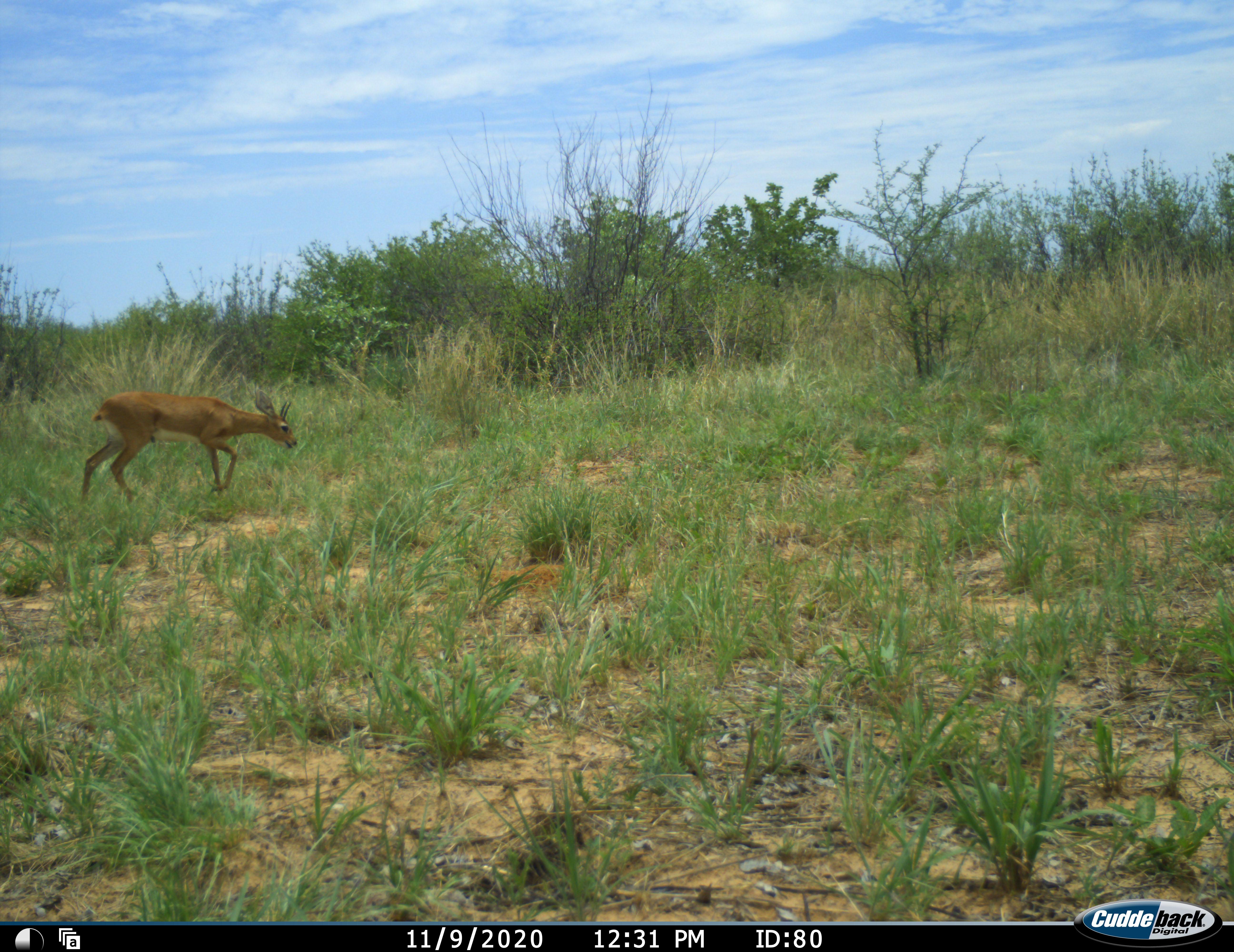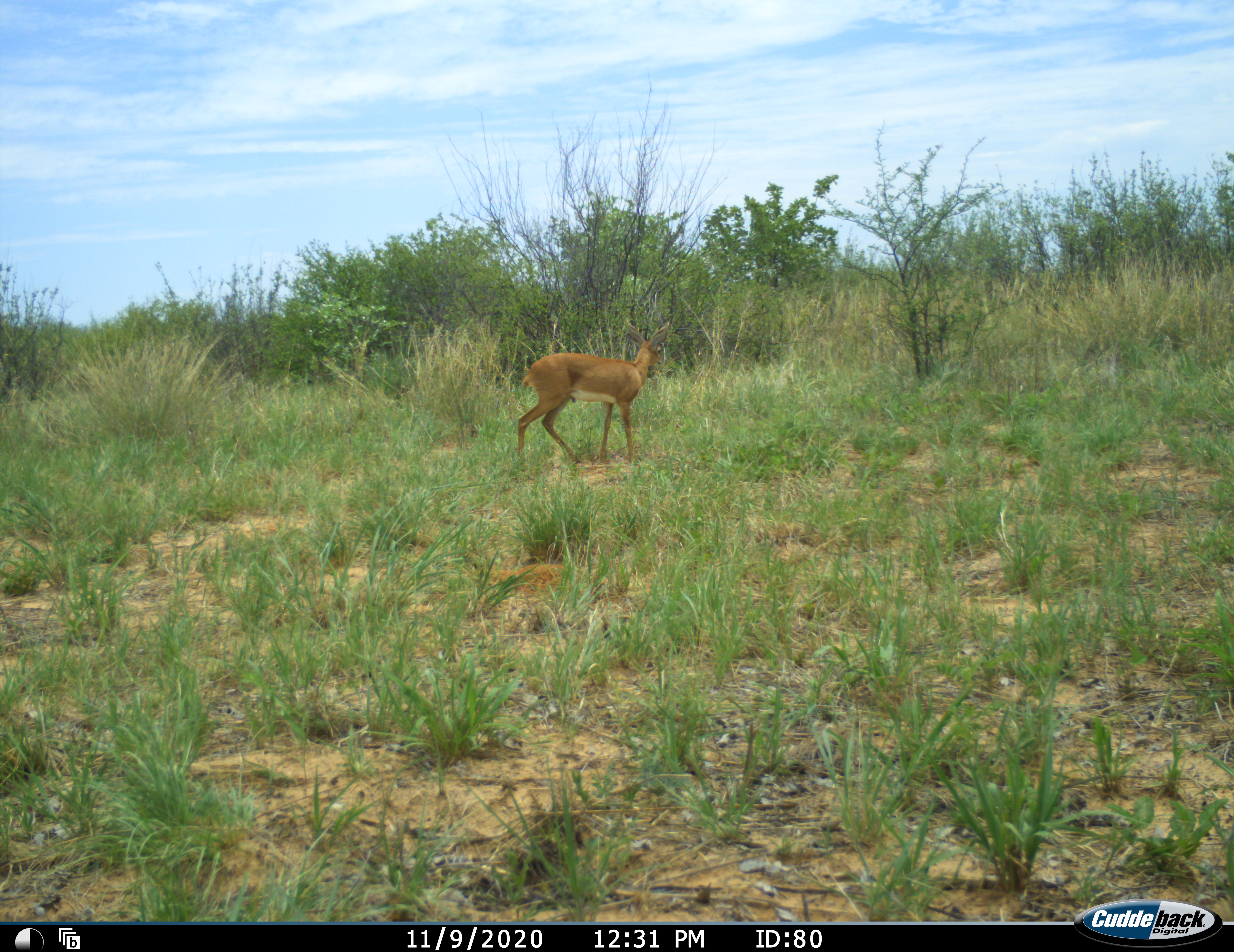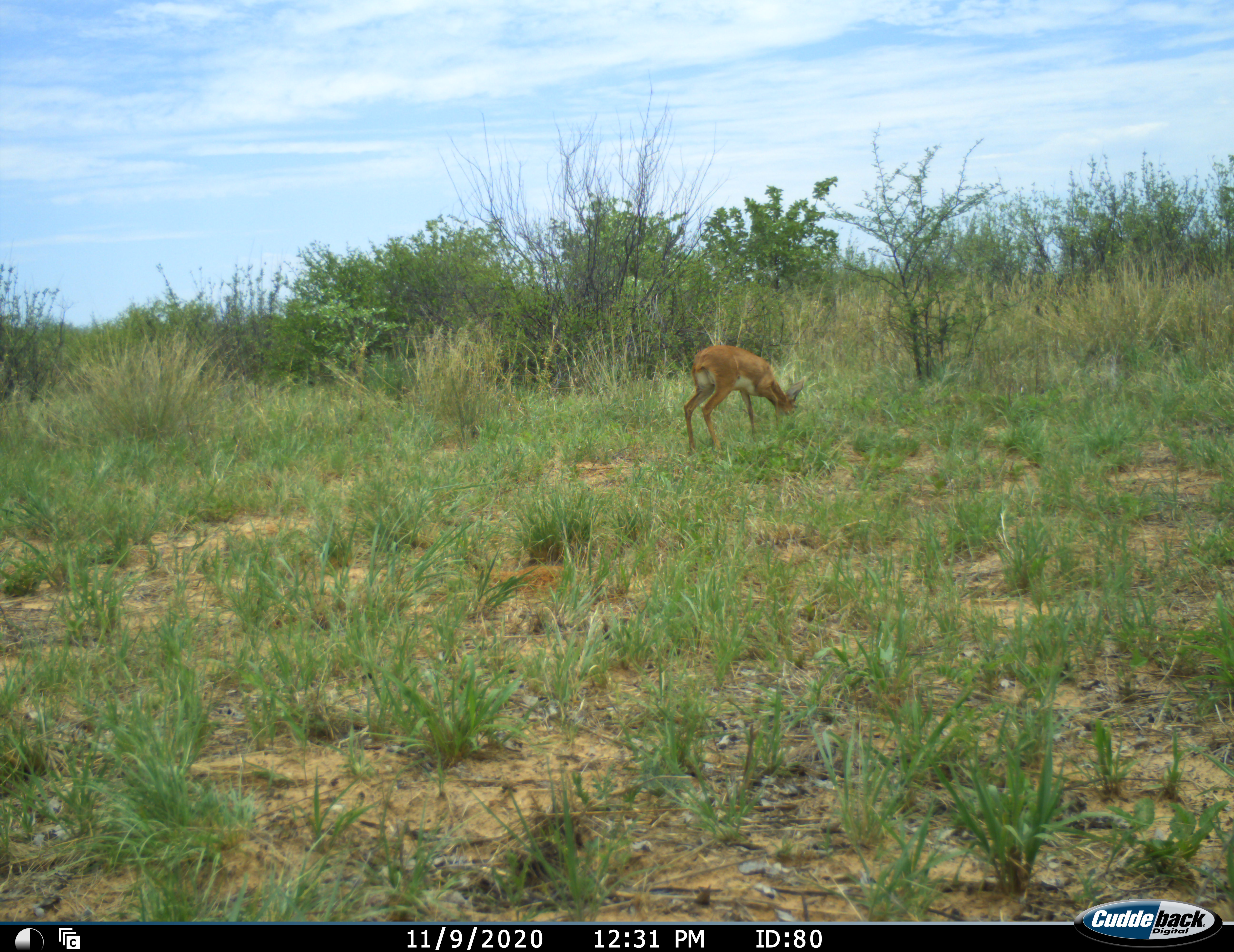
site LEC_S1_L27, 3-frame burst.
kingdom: Animalia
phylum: Chordata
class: Mammalia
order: Artiodactyla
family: Bovidae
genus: Raphicerus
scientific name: Raphicerus campestris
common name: steenbok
Steenbok (Raphicerus campestris), count 1. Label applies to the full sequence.